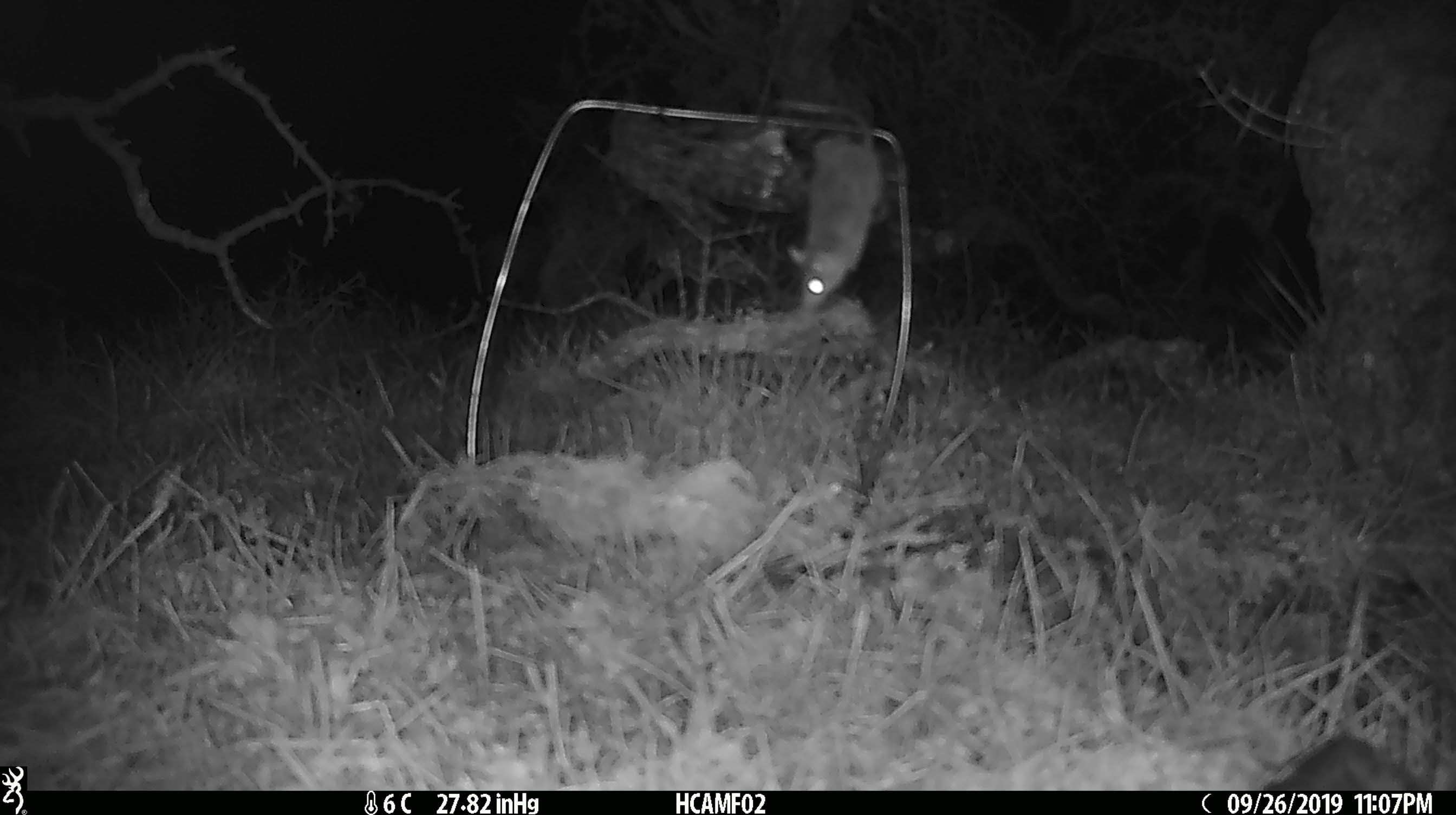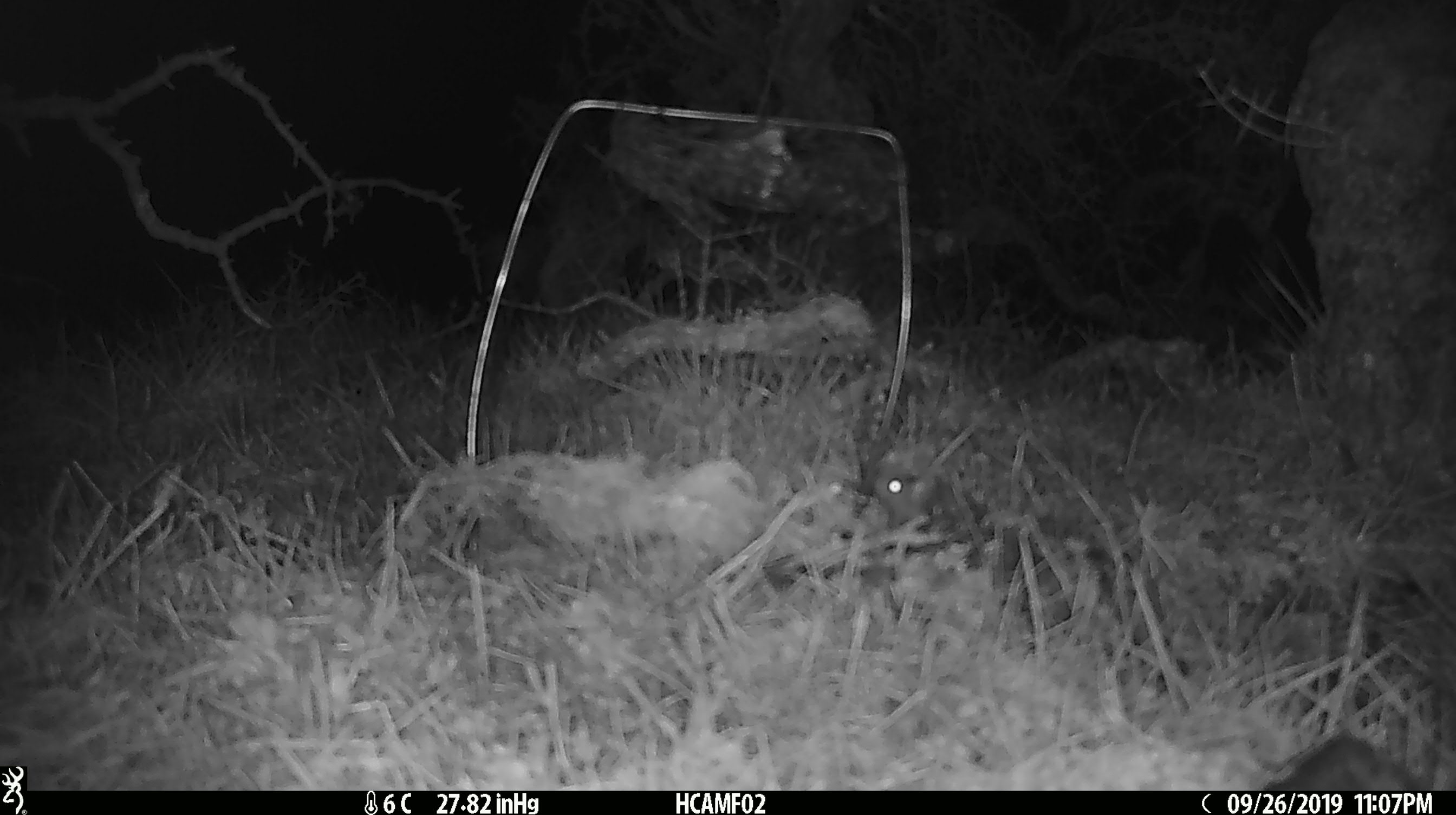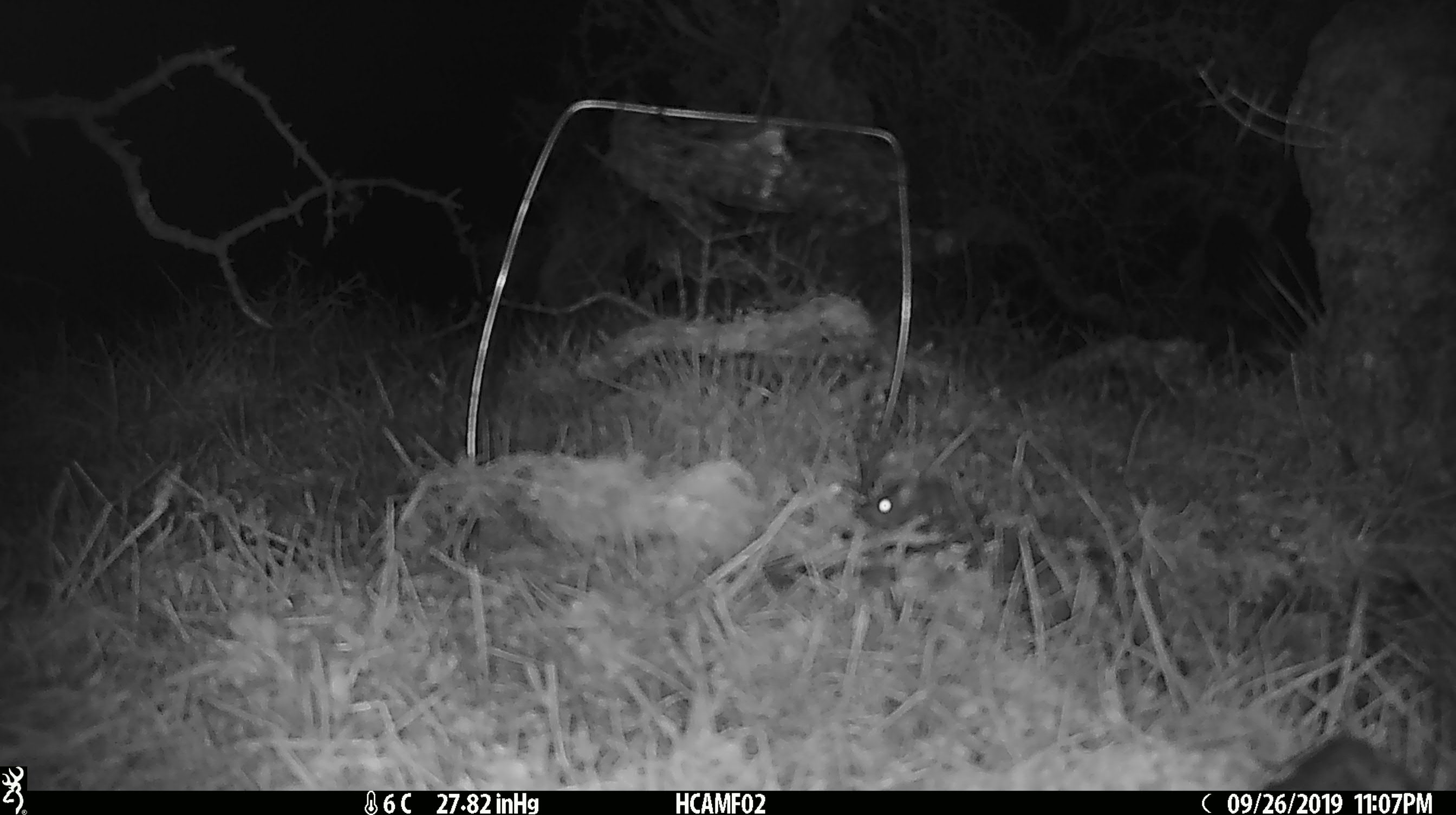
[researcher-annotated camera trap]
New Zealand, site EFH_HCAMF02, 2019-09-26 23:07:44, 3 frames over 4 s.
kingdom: Animalia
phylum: Chordata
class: Mammalia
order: Rodentia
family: Muridae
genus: Mus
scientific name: Mus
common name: mouse